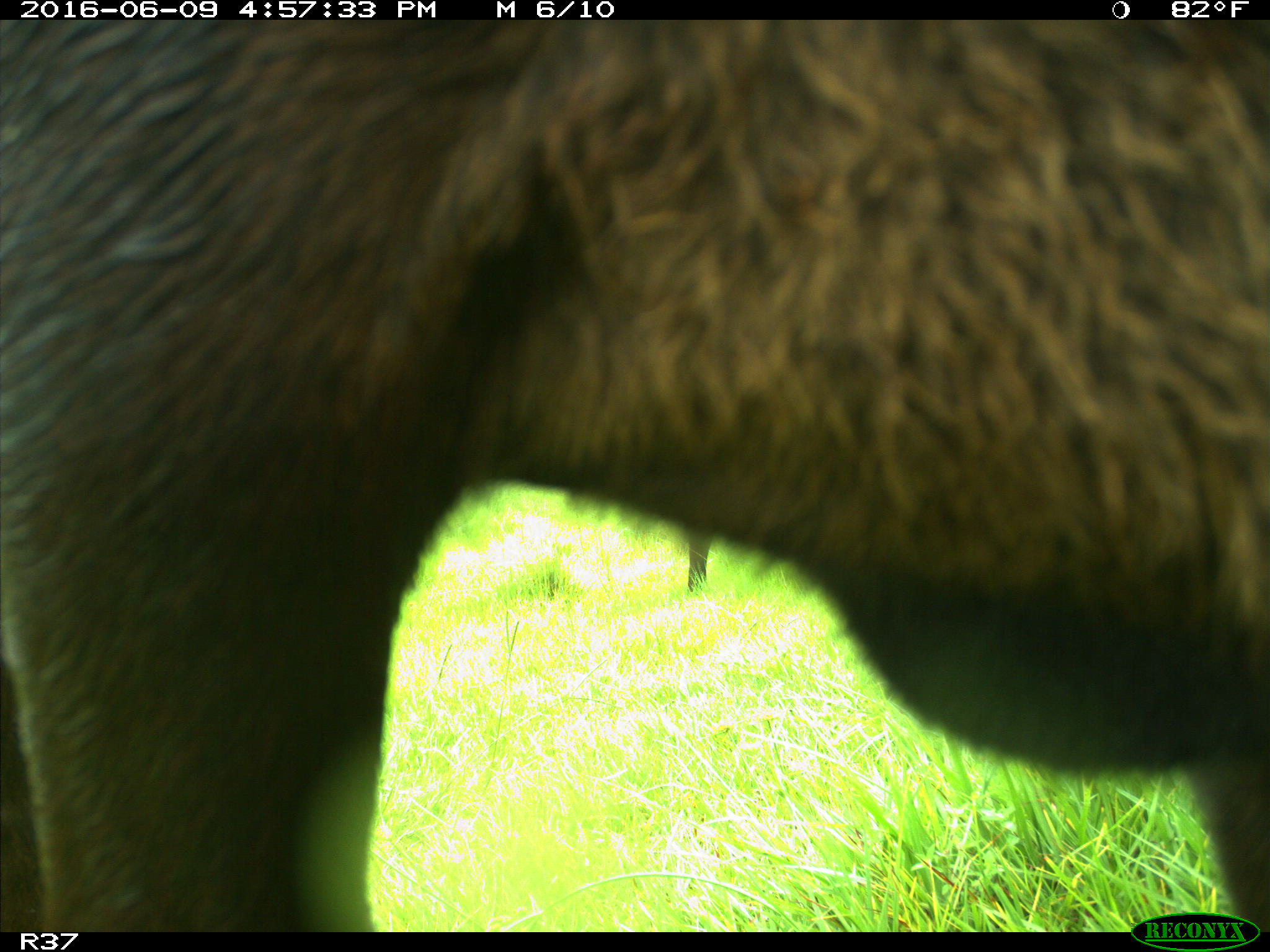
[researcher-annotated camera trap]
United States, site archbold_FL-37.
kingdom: Animalia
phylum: Chordata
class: Mammalia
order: Artiodactyla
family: Bovidae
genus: Bos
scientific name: Bos taurus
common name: domestic cow